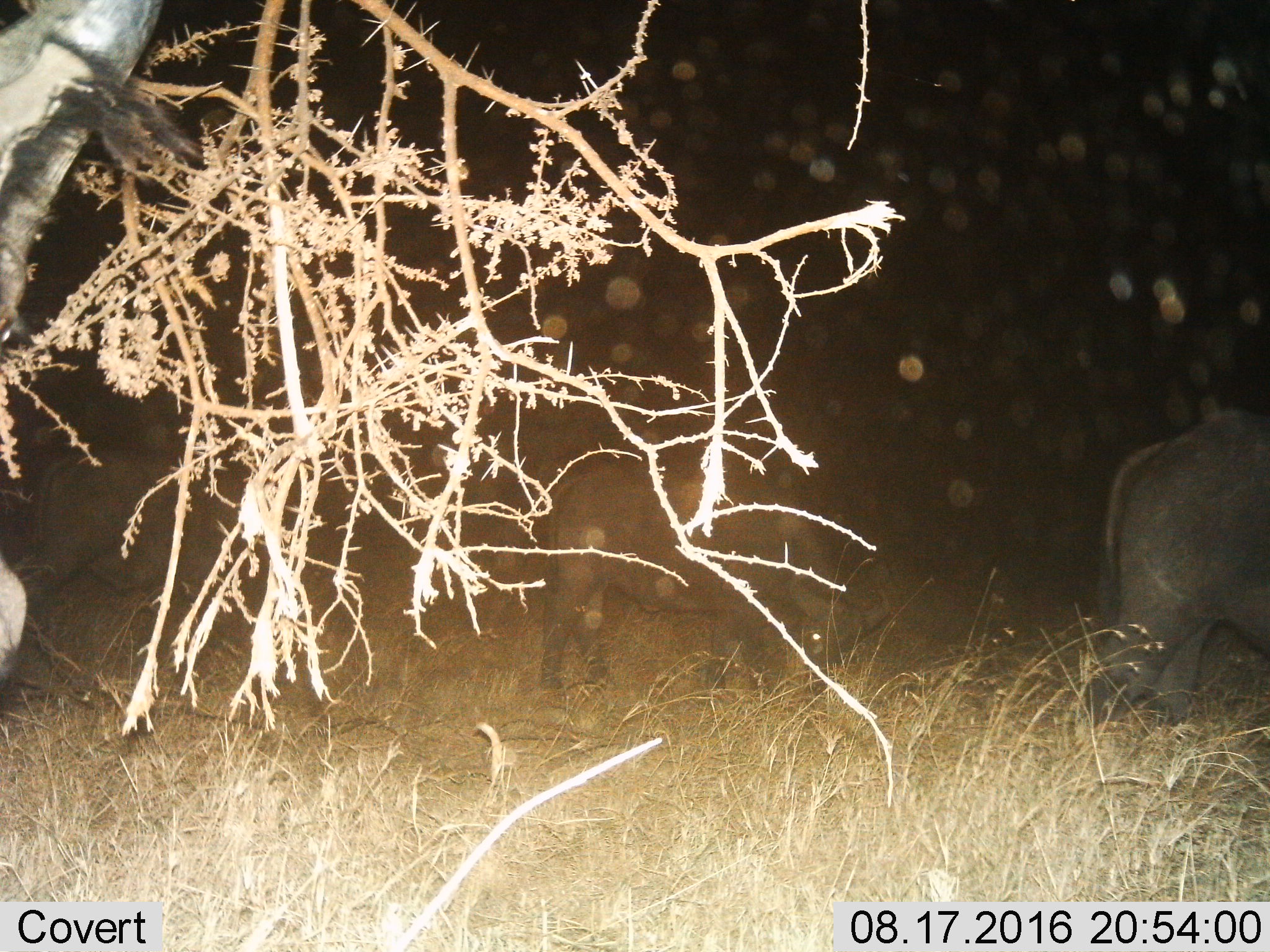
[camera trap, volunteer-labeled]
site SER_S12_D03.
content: unidentified animal